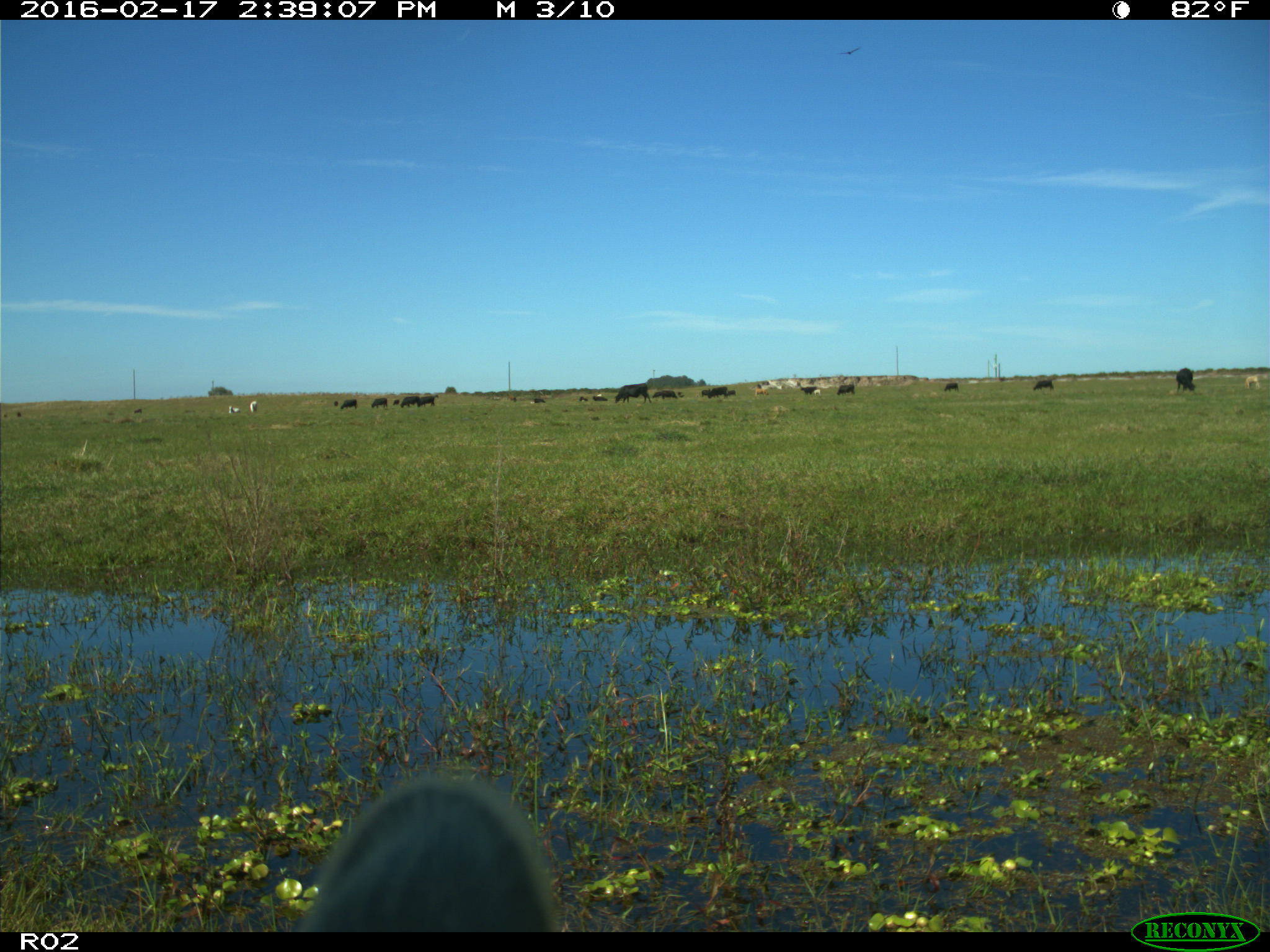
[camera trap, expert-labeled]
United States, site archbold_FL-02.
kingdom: Animalia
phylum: Chordata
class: Mammalia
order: Artiodactyla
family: Bovidae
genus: Bos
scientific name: Bos taurus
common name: domestic cow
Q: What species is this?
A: Bos taurus (domestic cow).